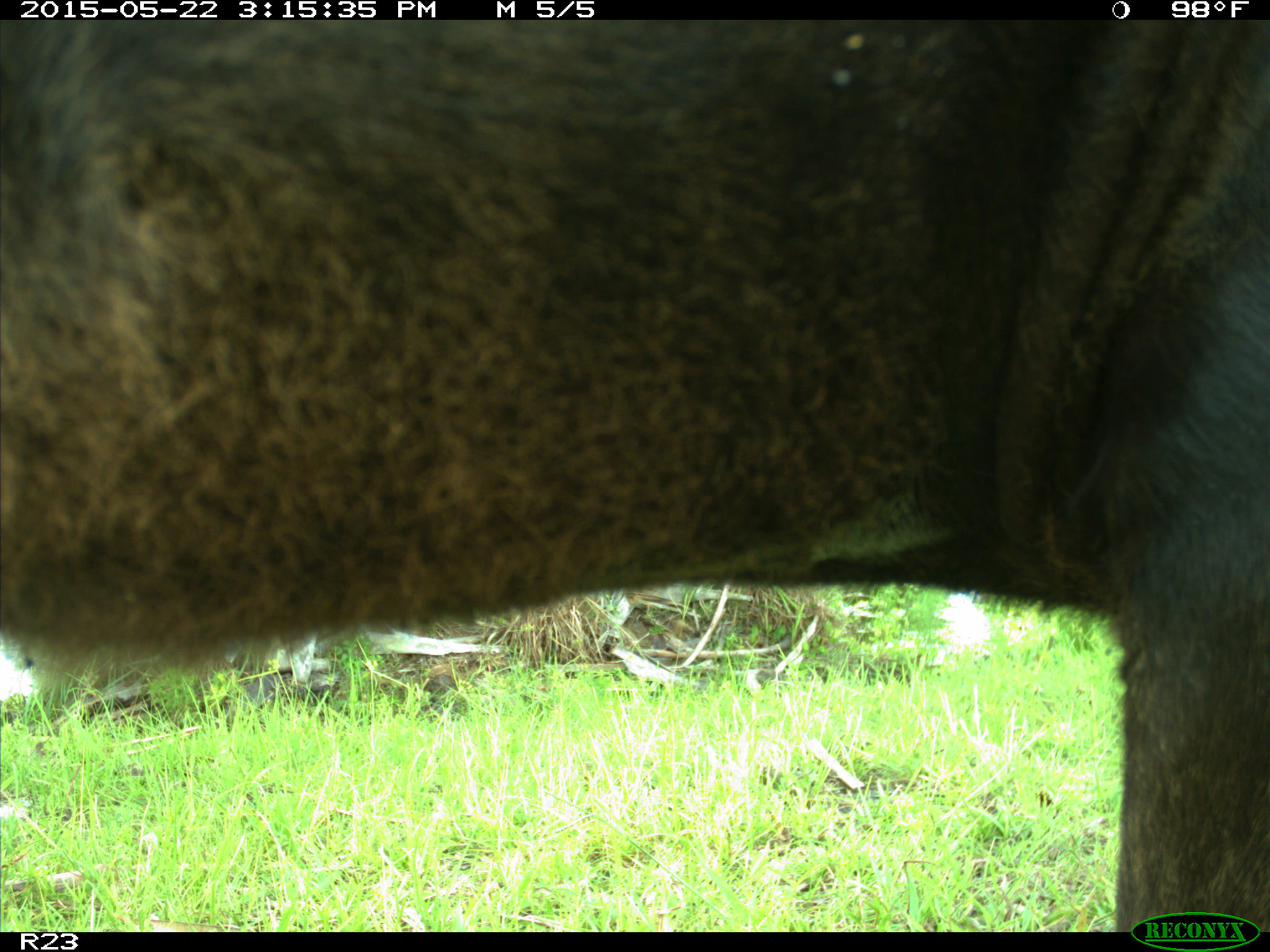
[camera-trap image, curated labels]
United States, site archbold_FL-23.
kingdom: Animalia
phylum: Chordata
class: Mammalia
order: Artiodactyla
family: Bovidae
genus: Bos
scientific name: Bos taurus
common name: domestic cow